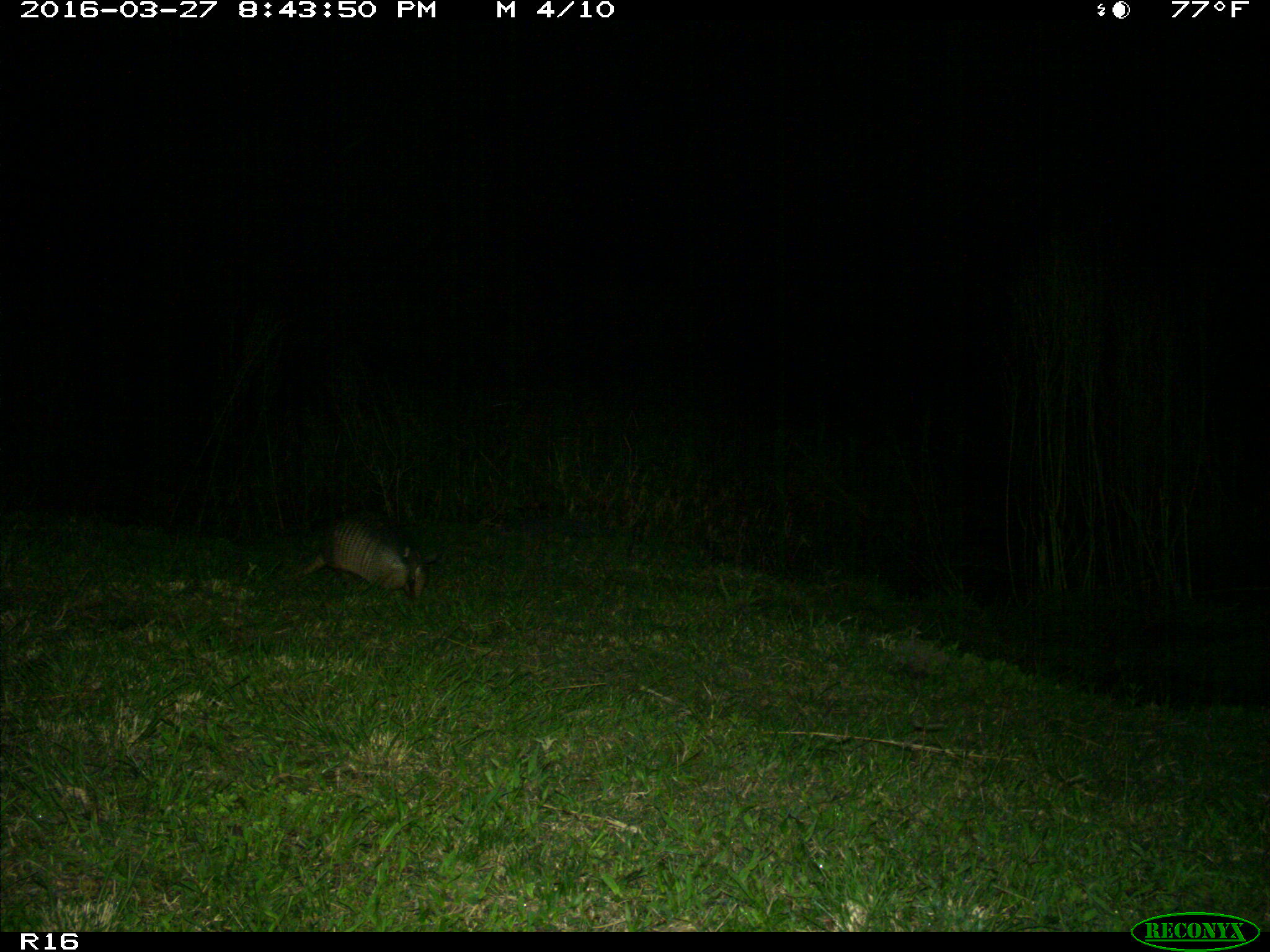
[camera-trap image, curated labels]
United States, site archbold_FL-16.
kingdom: Animalia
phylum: Chordata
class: Mammalia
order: Cingulata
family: Dasypodidae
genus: Dasypus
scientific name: Dasypus novemcinctus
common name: nine-banded armadillo